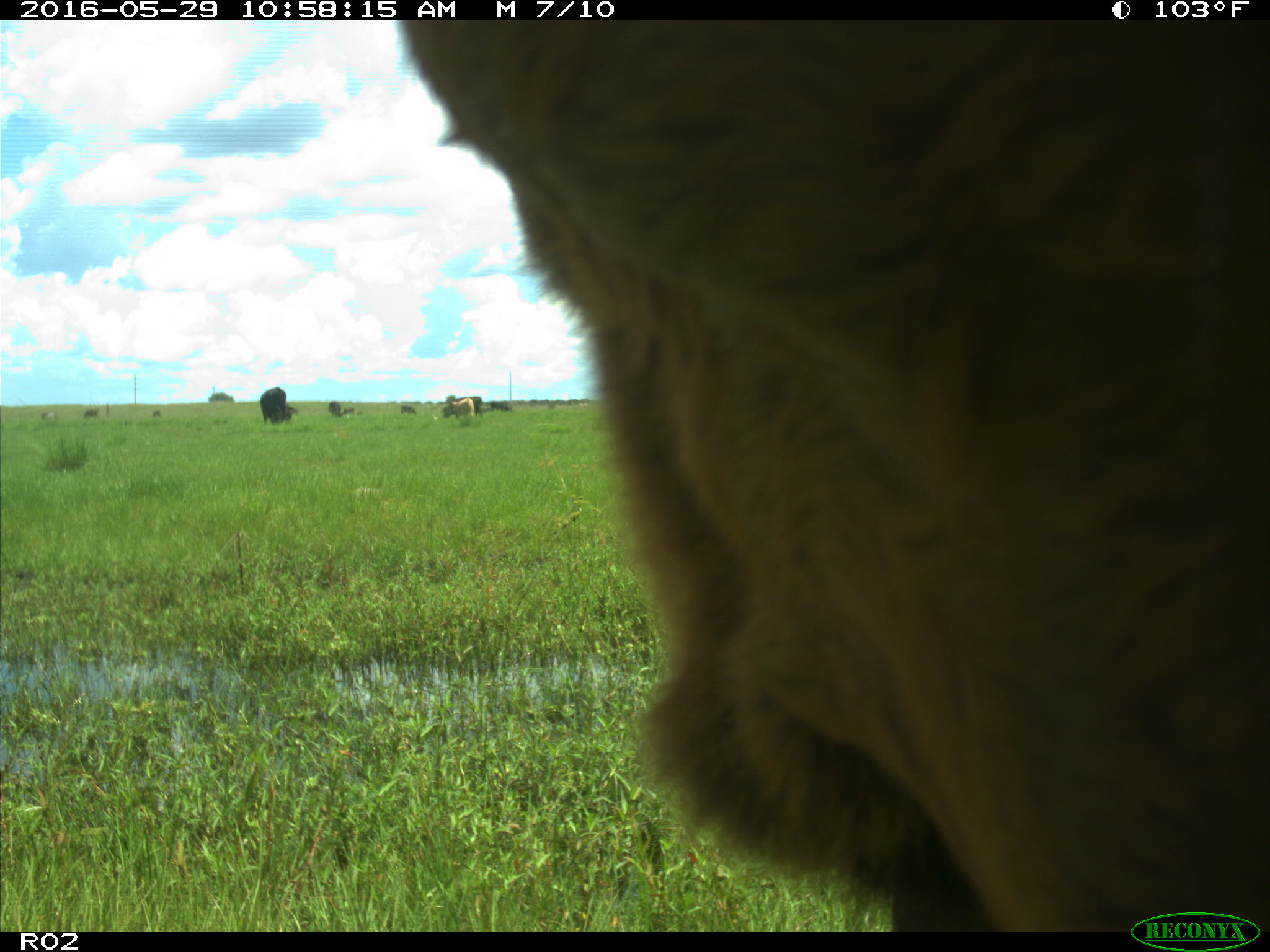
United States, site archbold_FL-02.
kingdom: Animalia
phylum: Chordata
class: Mammalia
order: Artiodactyla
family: Bovidae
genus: Bos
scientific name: Bos taurus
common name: domestic cow